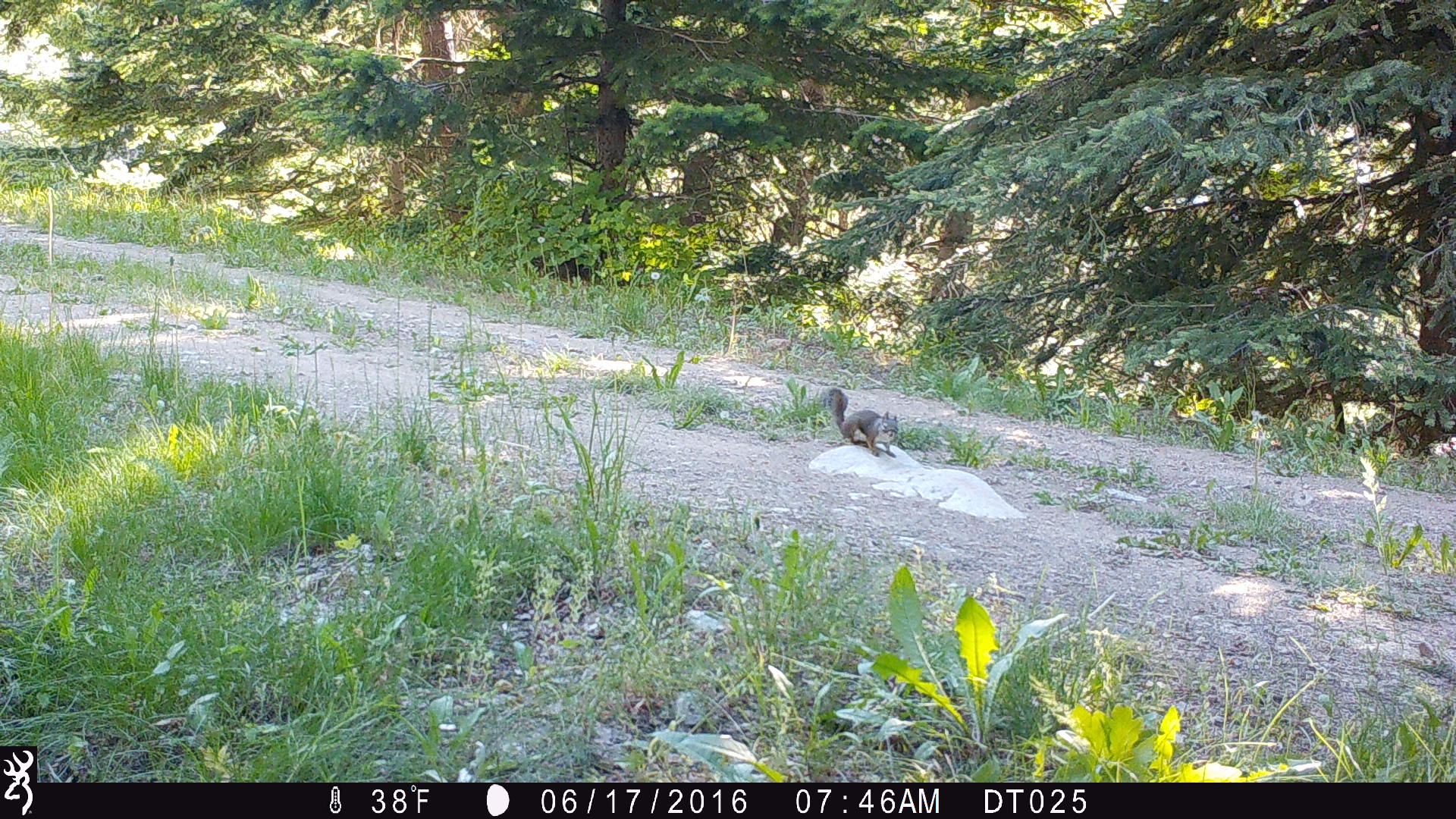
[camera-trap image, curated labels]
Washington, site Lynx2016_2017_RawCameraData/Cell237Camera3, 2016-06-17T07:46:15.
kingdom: Animalia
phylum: Chordata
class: Mammalia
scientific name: Mammalia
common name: small mammal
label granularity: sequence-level